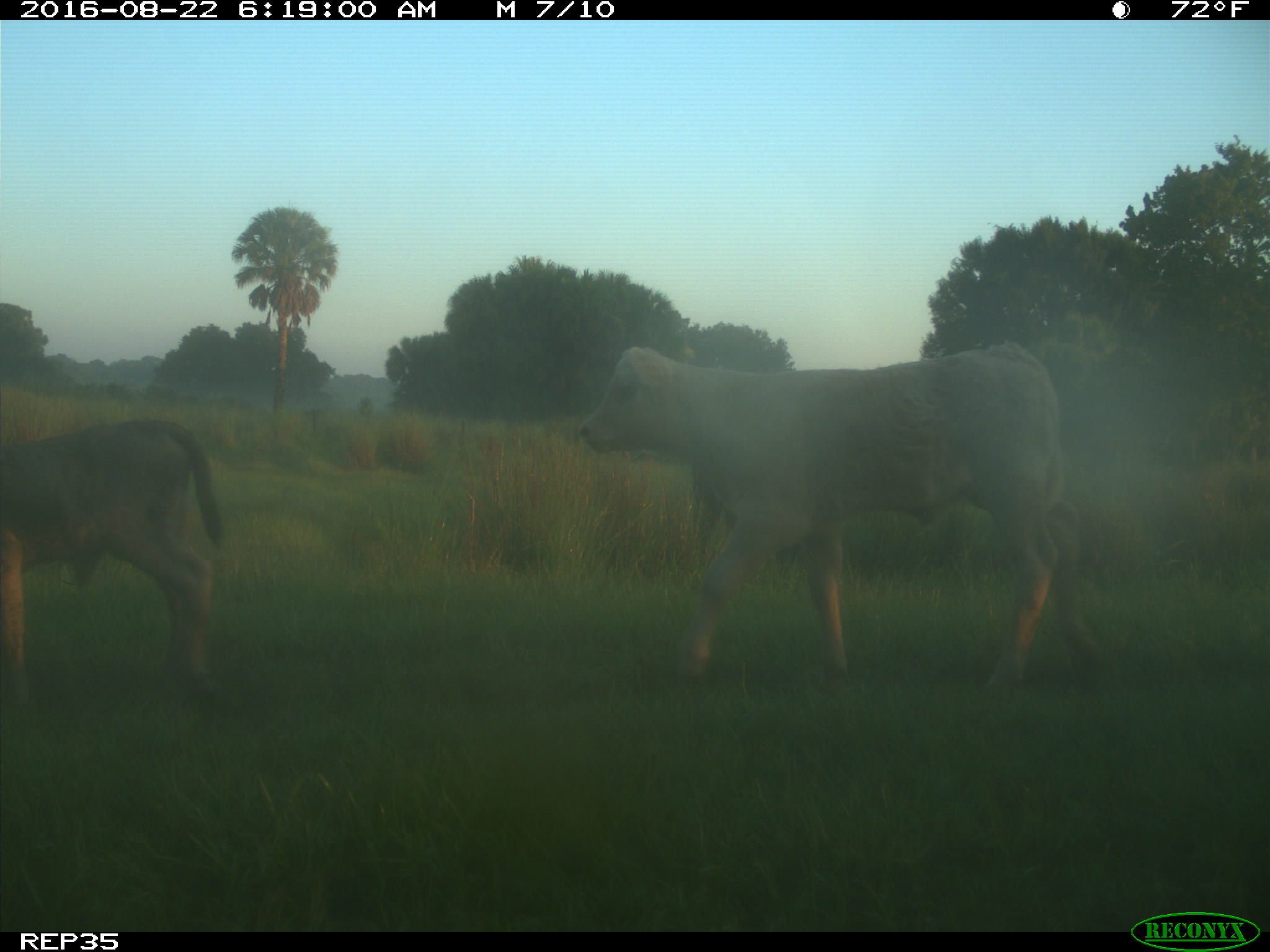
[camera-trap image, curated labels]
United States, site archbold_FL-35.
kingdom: Animalia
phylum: Chordata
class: Mammalia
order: Artiodactyla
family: Bovidae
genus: Bos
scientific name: Bos taurus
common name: domestic cow